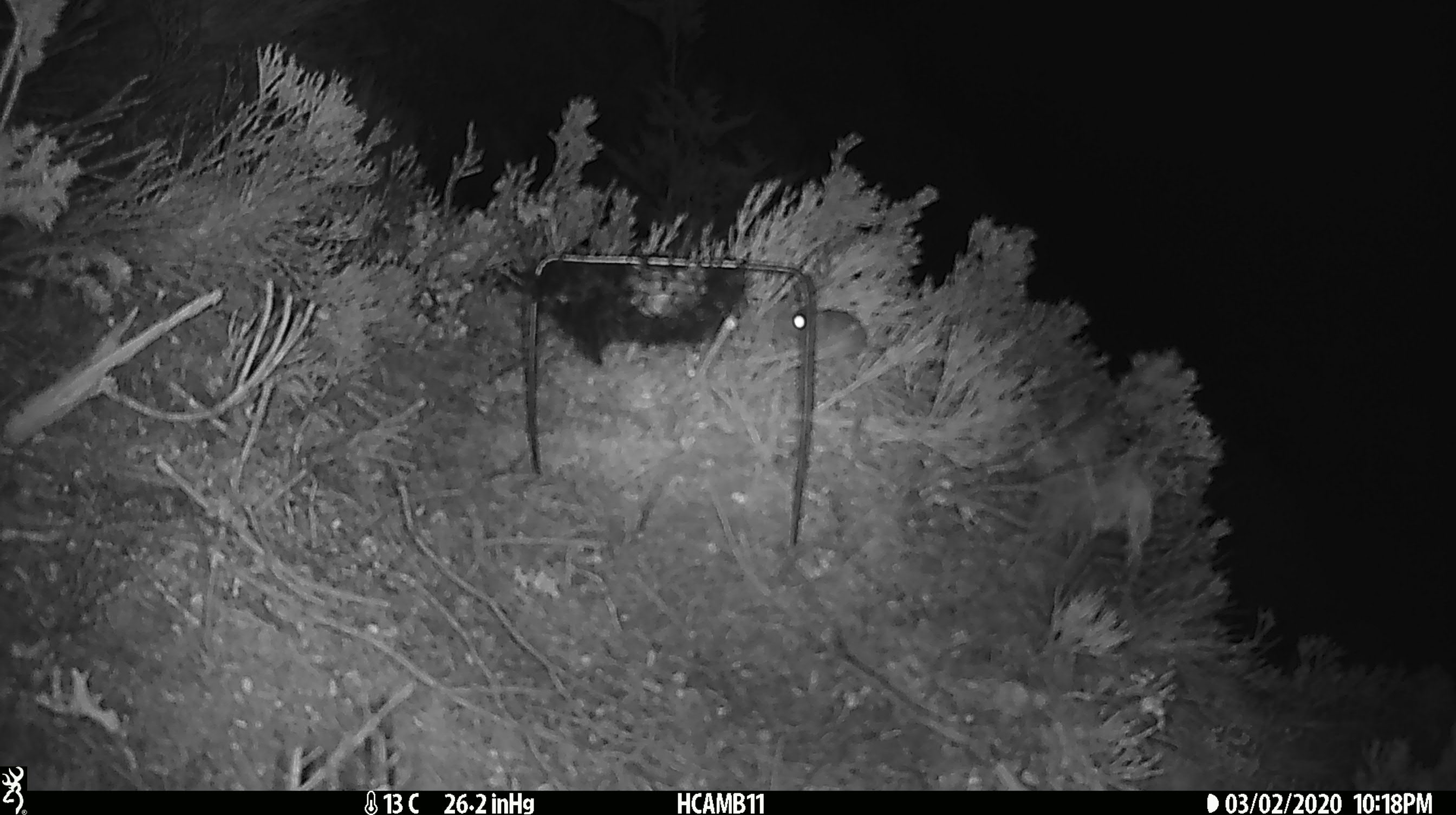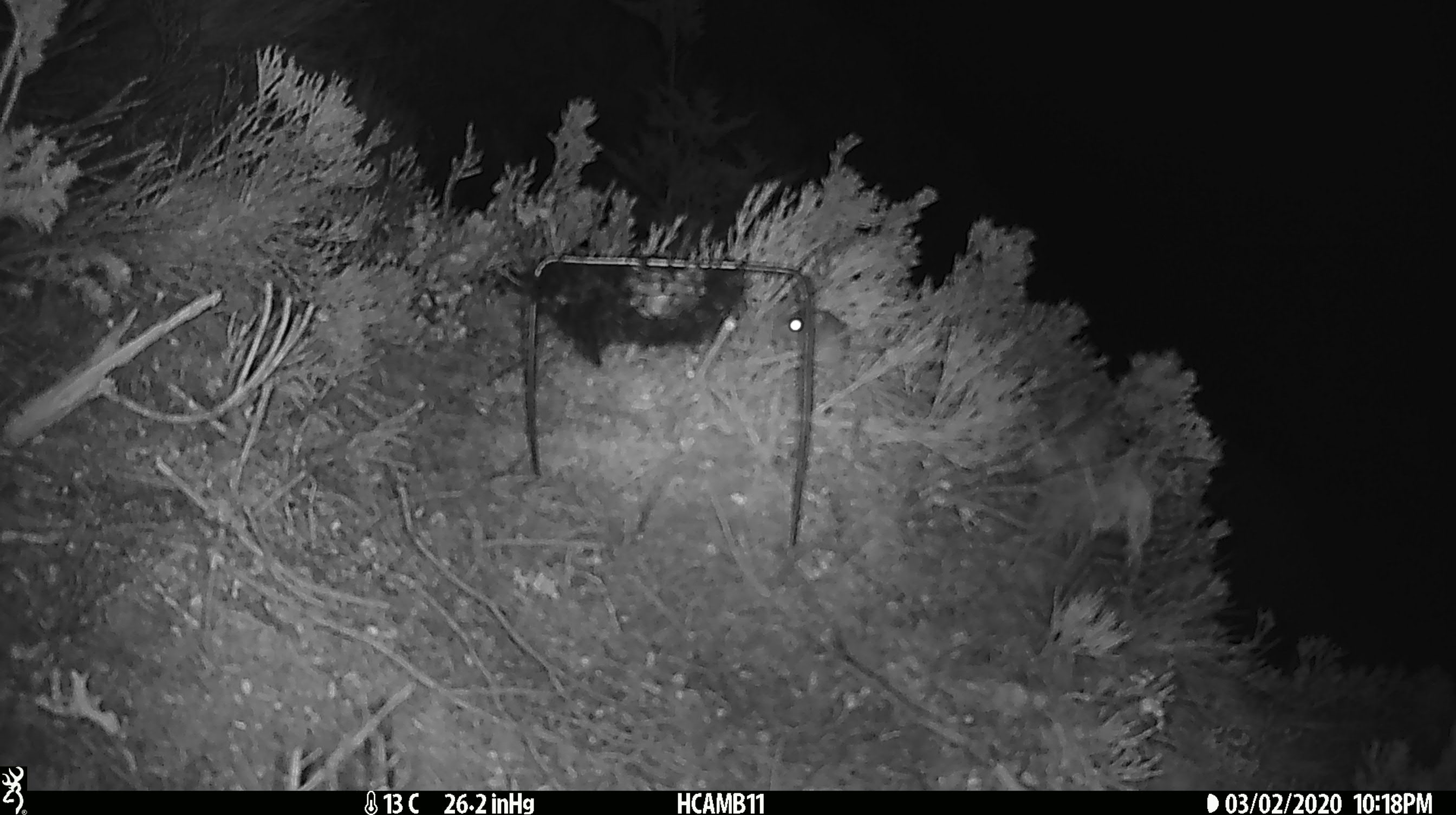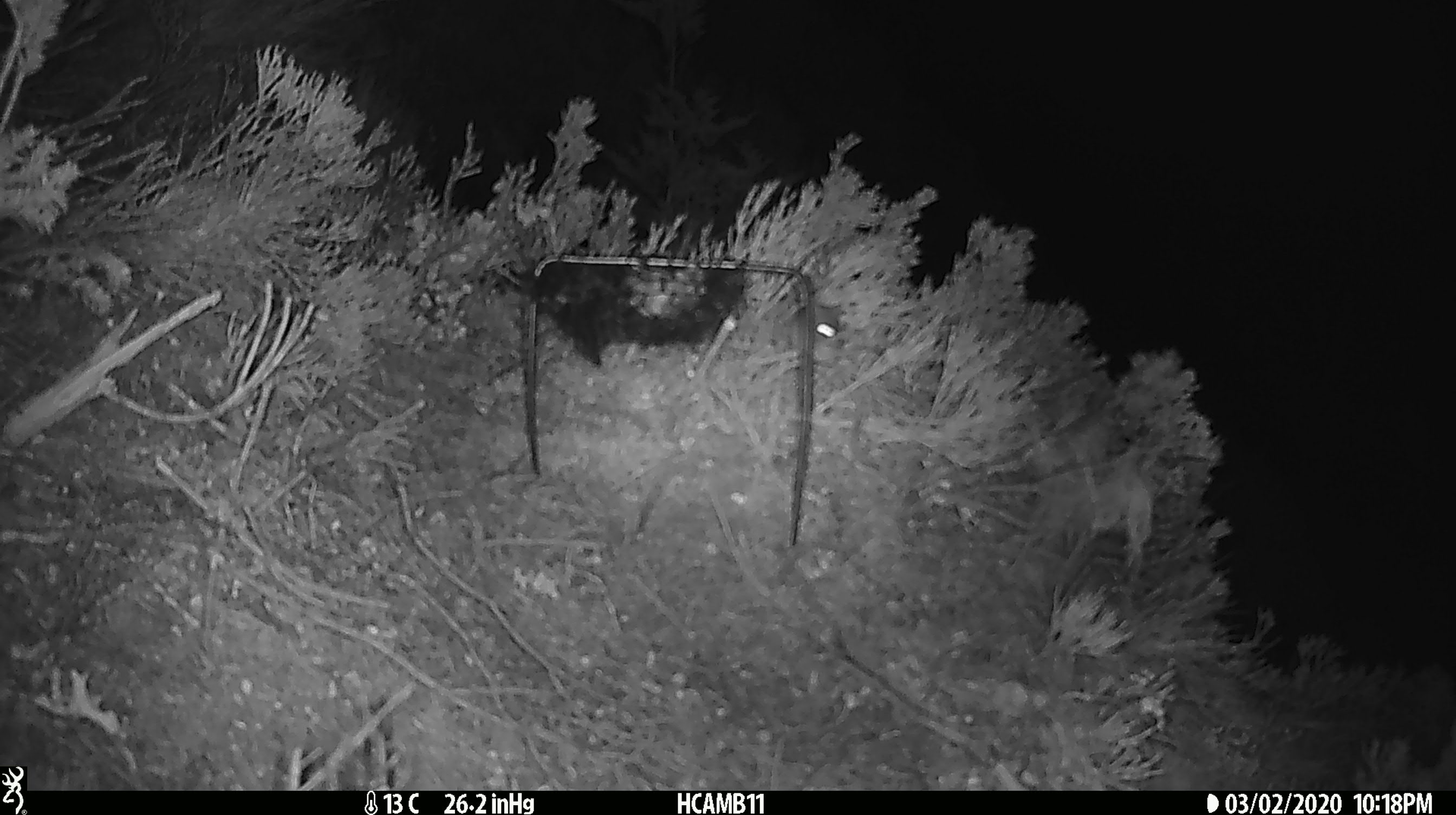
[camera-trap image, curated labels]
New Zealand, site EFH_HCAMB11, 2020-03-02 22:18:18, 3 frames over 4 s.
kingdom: Animalia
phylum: Chordata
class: Mammalia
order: Rodentia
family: Muridae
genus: Mus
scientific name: Mus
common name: mouse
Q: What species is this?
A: Mouse (Mus).